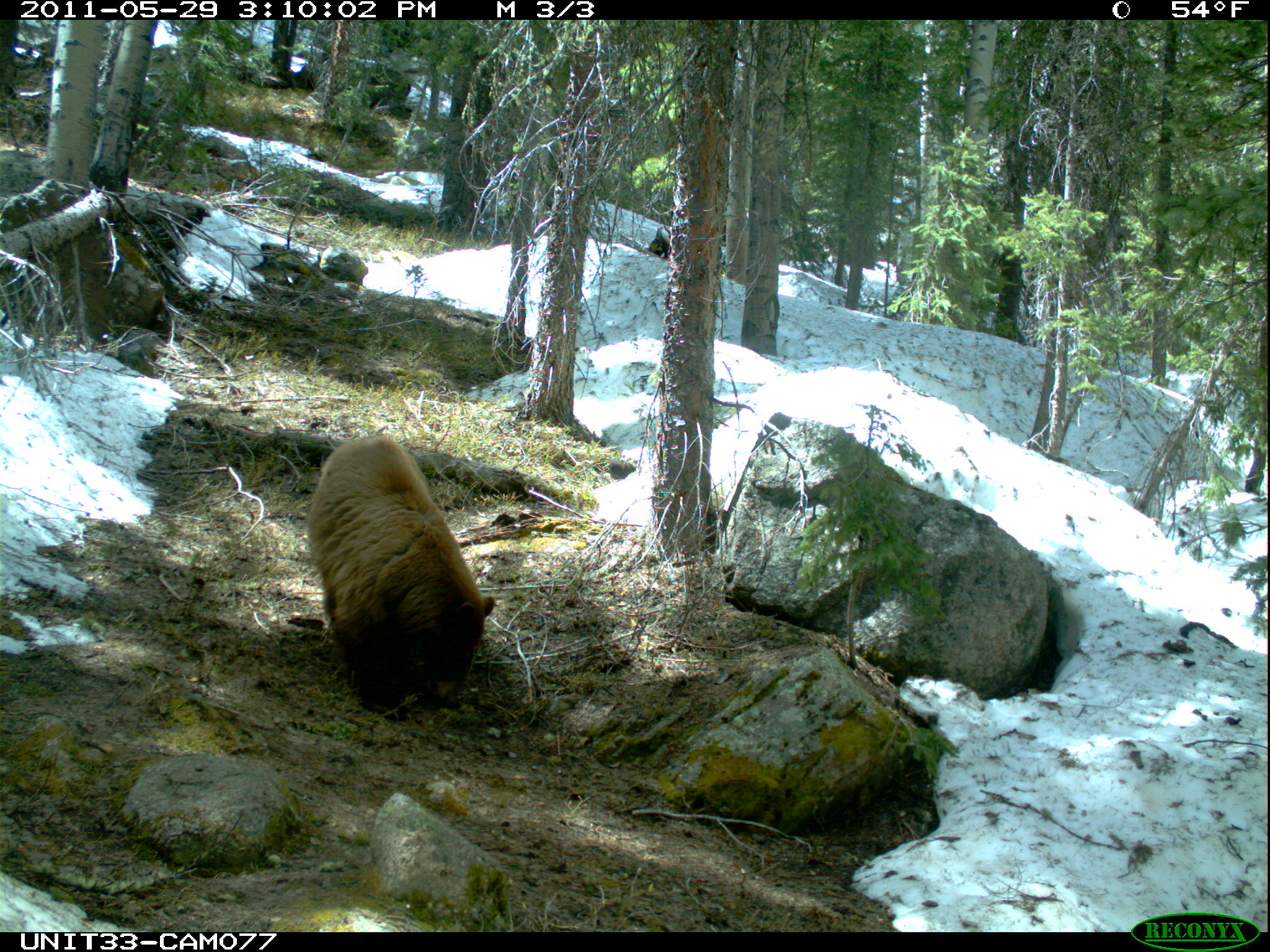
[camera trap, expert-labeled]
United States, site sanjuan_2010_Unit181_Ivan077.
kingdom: Animalia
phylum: Chordata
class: Mammalia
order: Carnivora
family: Ursidae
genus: Ursus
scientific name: Ursus americanus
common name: american black bear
Ursus americanus (american black bear).